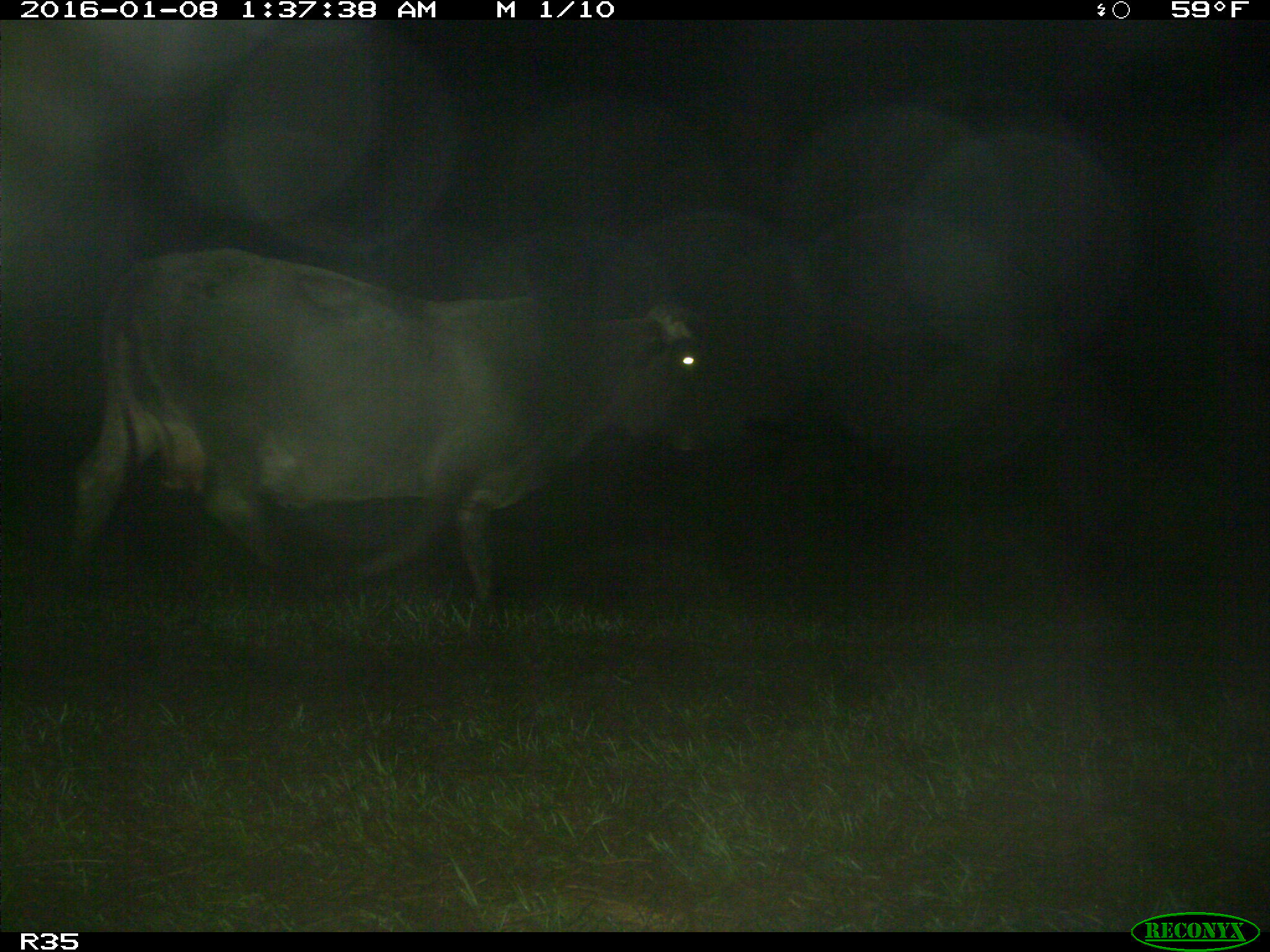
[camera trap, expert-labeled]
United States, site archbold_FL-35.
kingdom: Animalia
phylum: Chordata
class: Mammalia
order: Artiodactyla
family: Bovidae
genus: Bos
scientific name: Bos taurus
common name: domestic cow